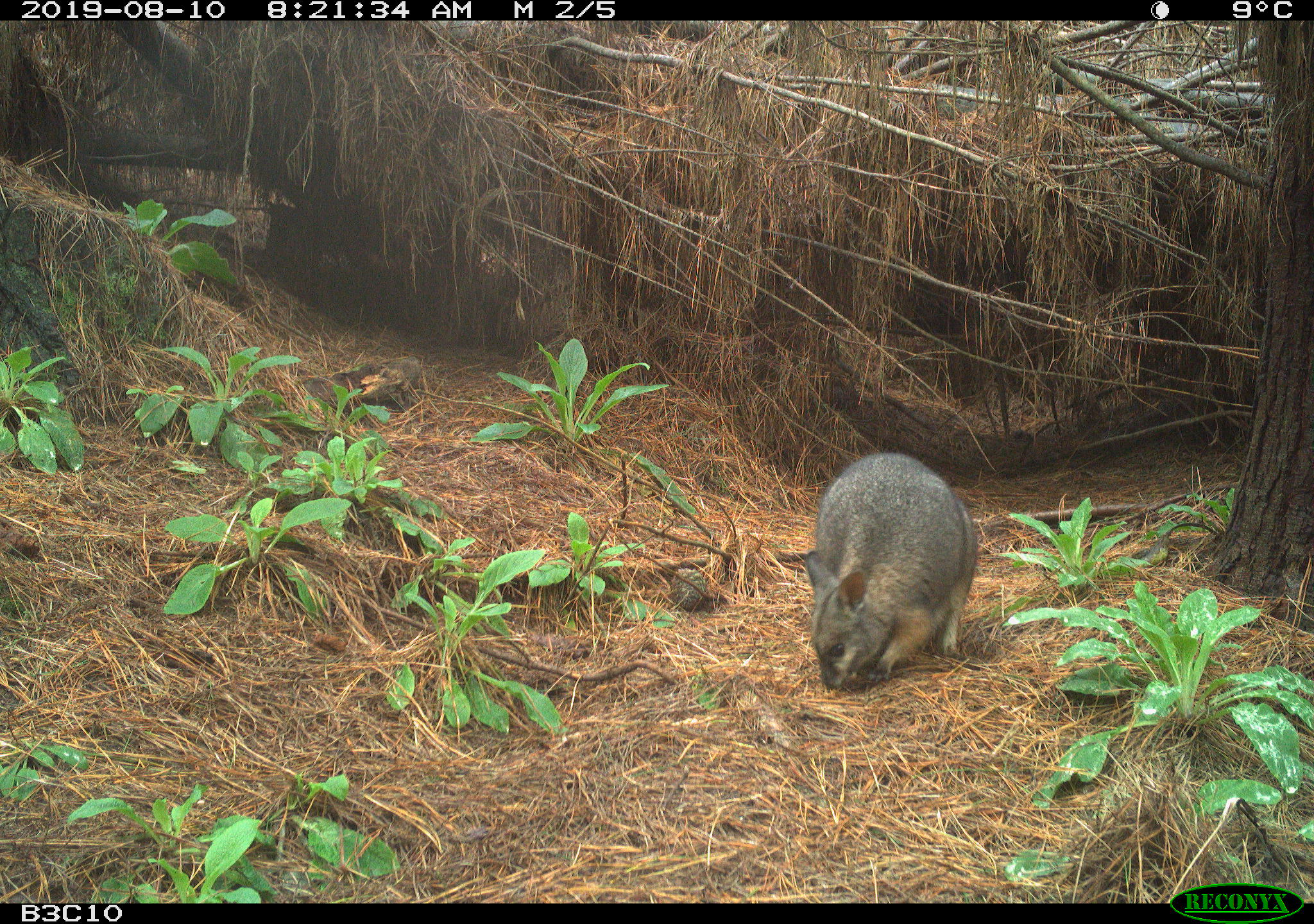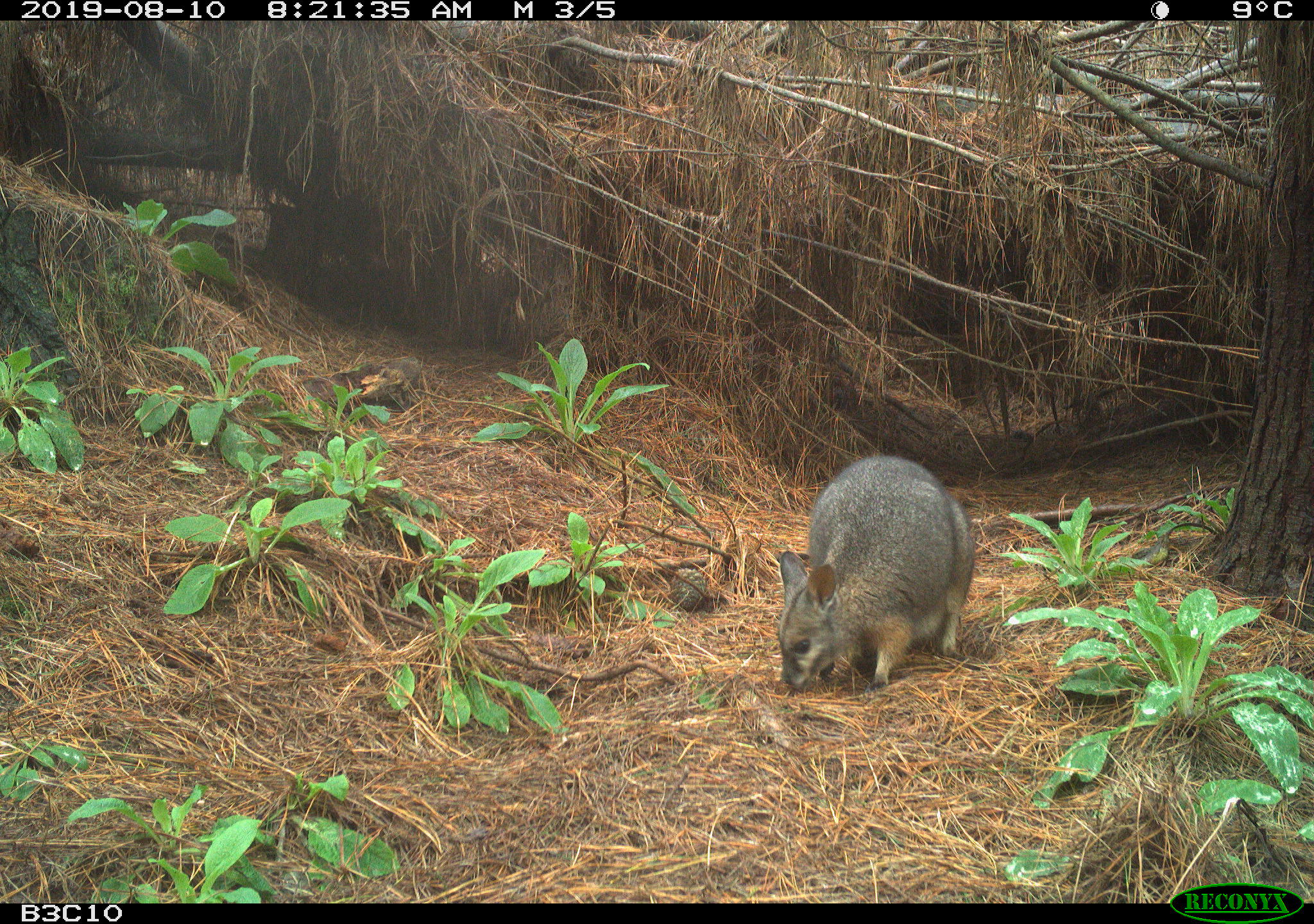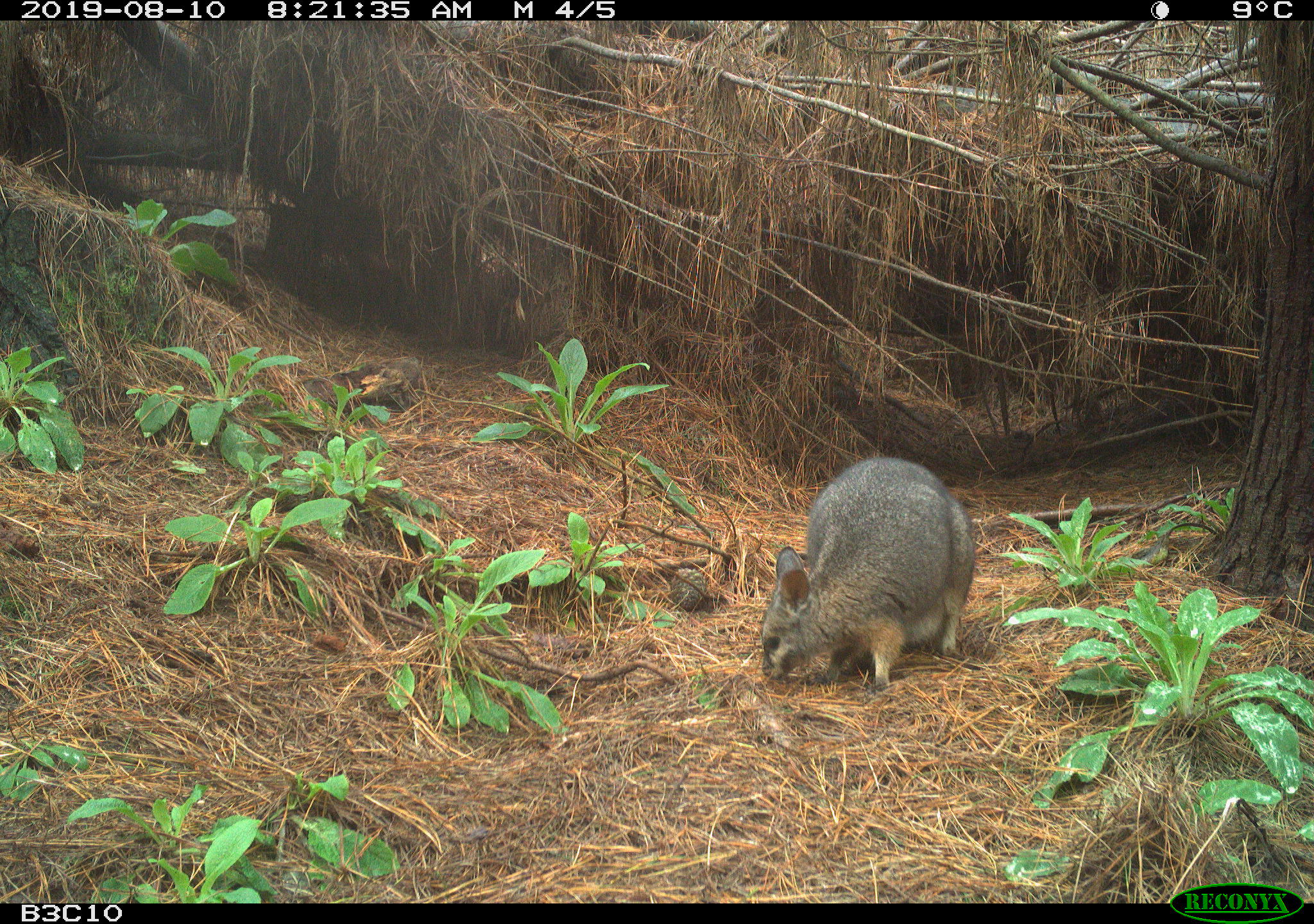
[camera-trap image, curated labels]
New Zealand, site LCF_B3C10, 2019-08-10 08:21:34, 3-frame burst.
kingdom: Animalia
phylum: Chordata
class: Mammalia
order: Diprotodontia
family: Macropodidae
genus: Notamacropus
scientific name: Notamacropus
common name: wallaby